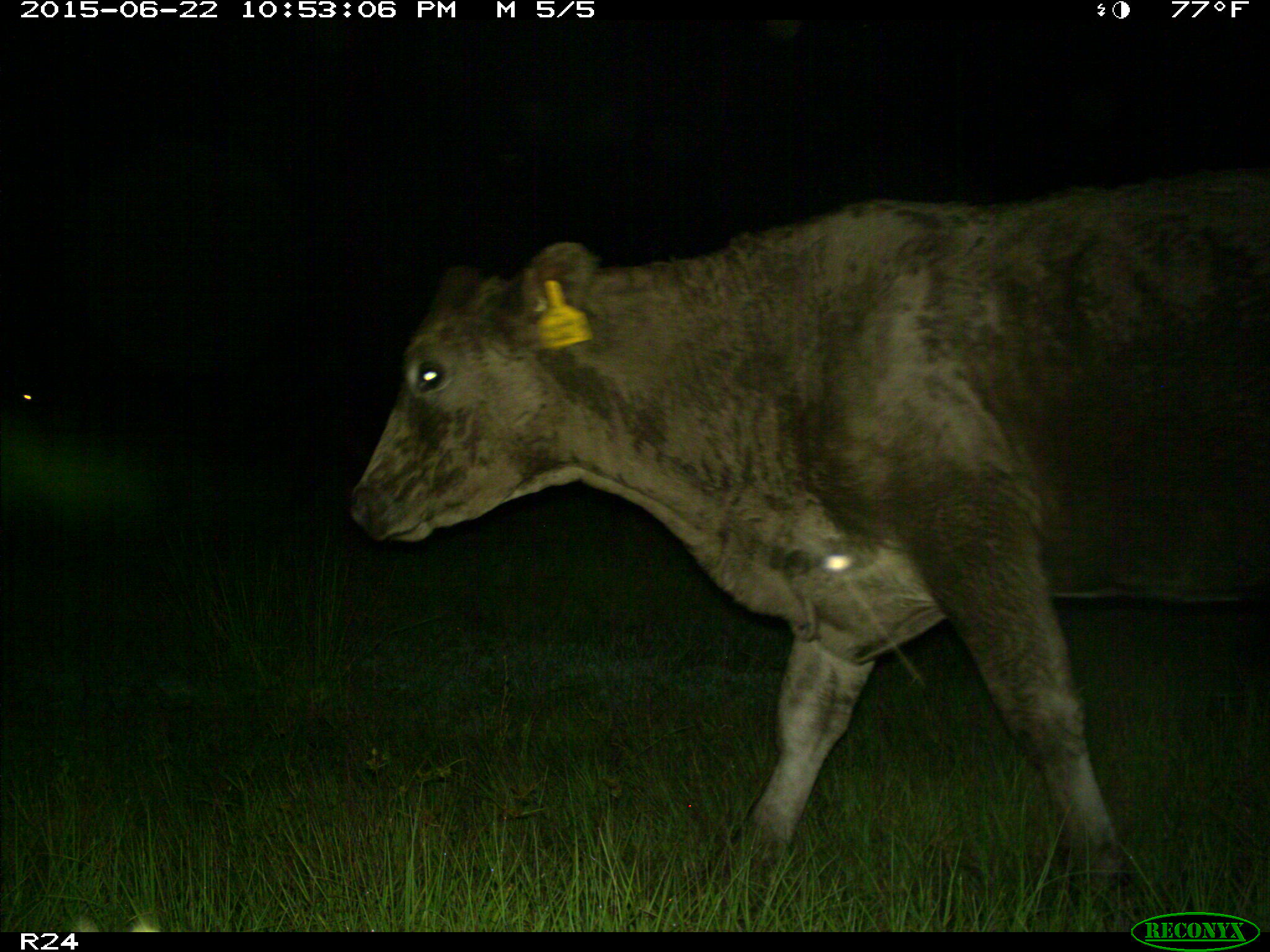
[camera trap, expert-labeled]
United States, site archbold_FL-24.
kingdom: Animalia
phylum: Chordata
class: Mammalia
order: Artiodactyla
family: Bovidae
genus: Bos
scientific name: Bos taurus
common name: domestic cow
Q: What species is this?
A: Bos taurus (domestic cow).